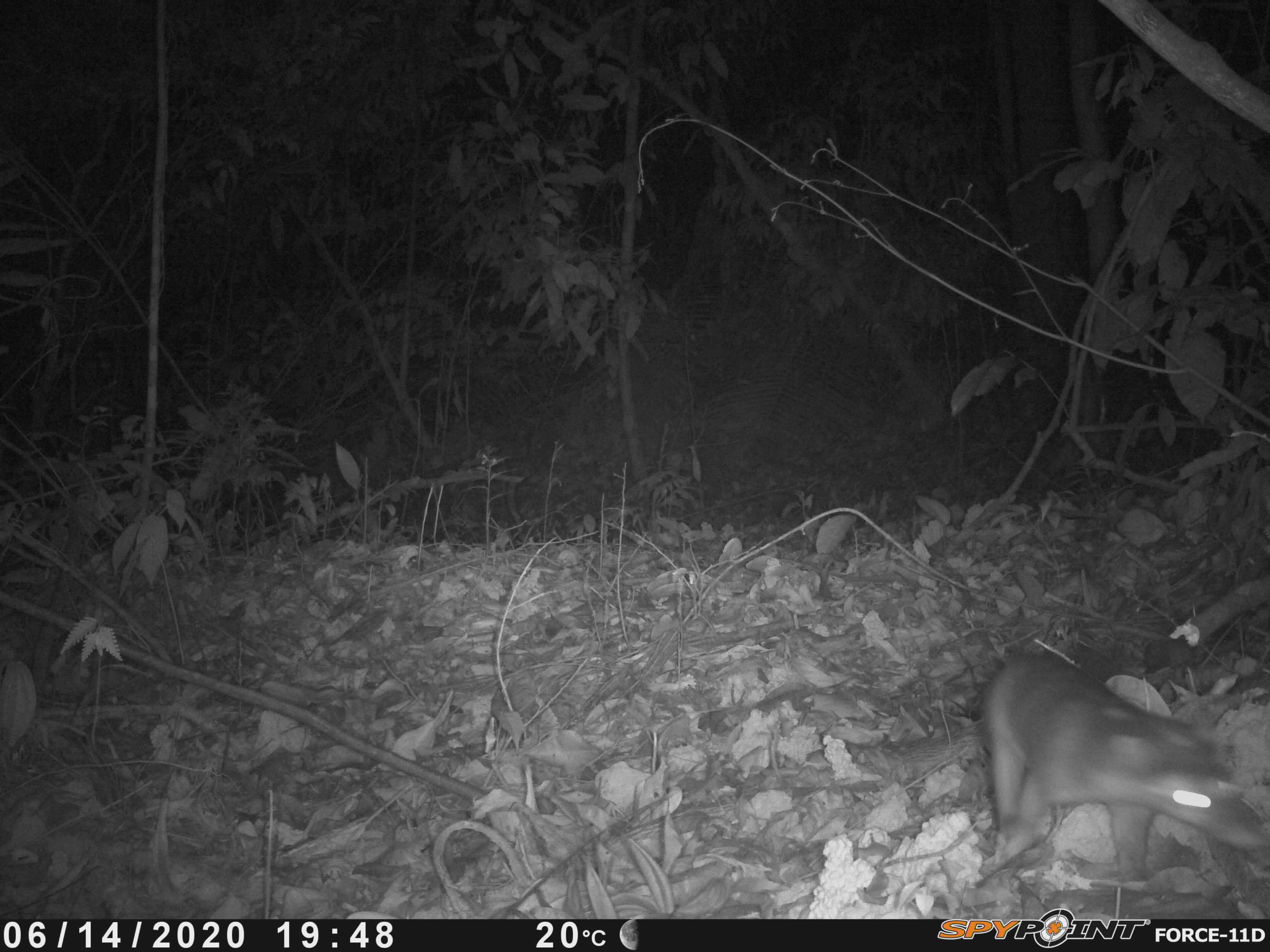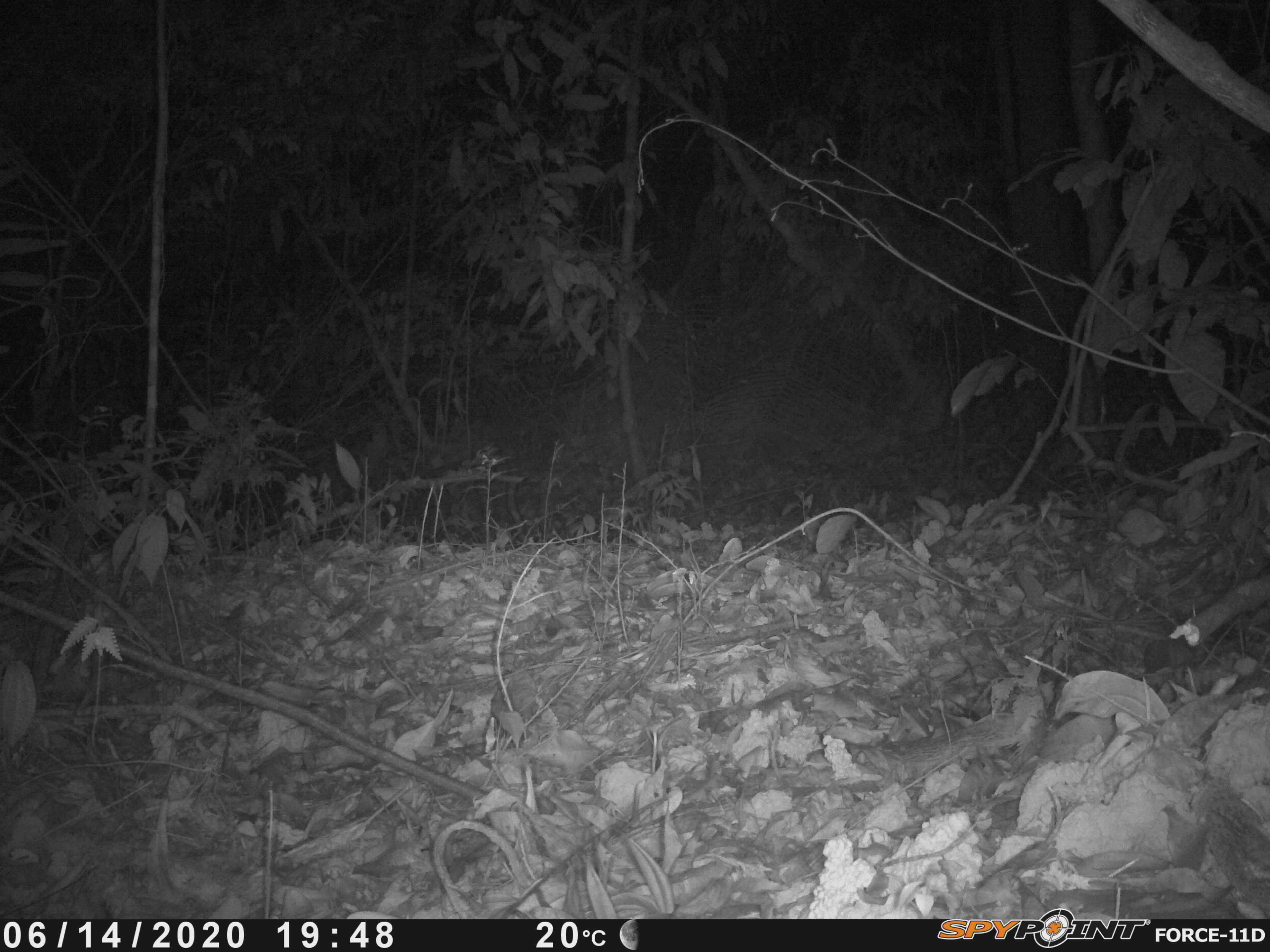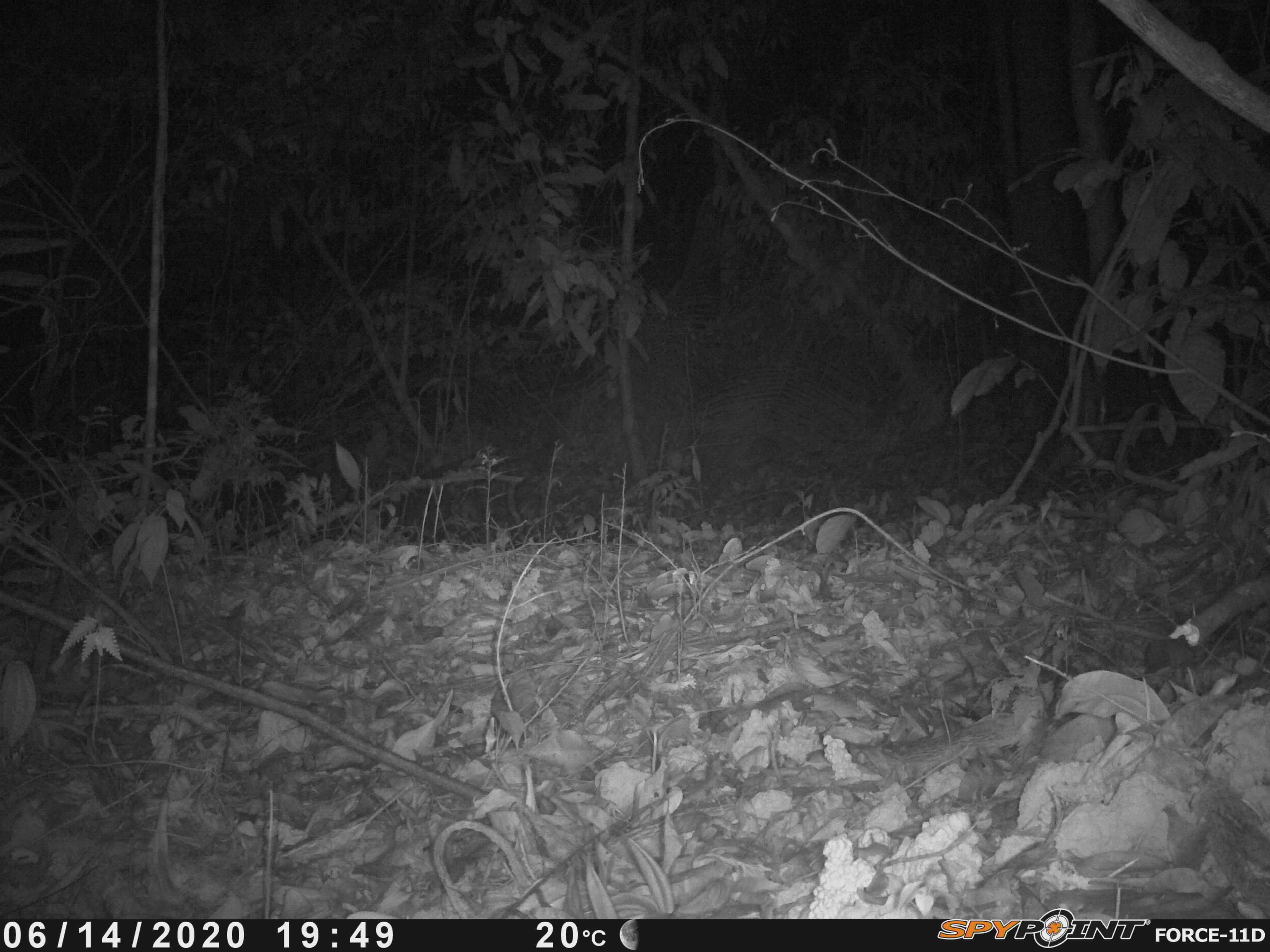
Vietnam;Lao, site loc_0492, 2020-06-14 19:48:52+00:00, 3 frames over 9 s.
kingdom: Animalia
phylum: Chordata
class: Mammalia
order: Carnivora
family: Mustelidae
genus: Melogale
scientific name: Melogale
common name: ferret badger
Ferret badger (Melogale). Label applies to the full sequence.